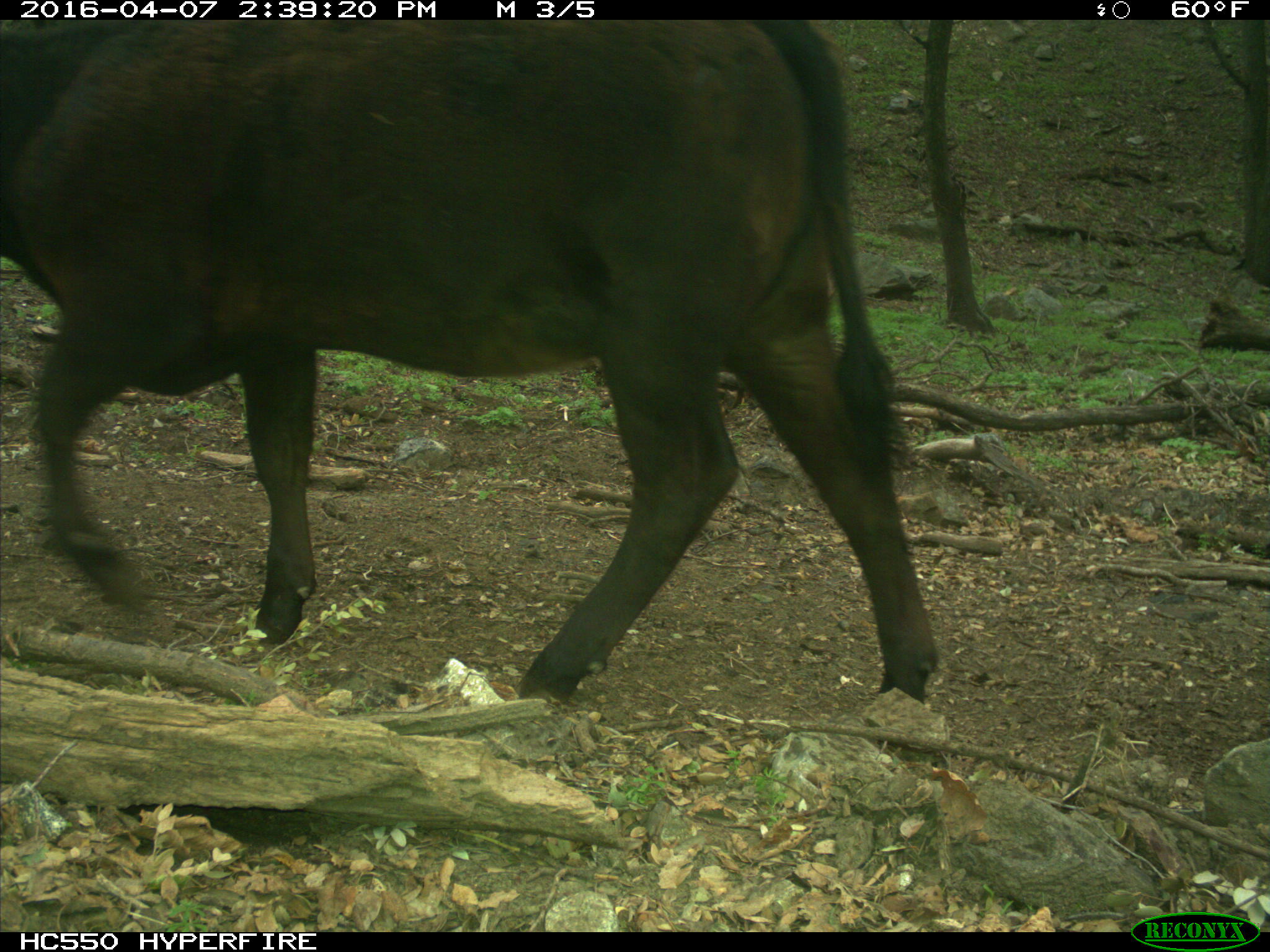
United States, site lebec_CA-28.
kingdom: Animalia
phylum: Chordata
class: Mammalia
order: Artiodactyla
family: Bovidae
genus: Bos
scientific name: Bos taurus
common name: domestic cow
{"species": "Bos taurus (domestic cow)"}